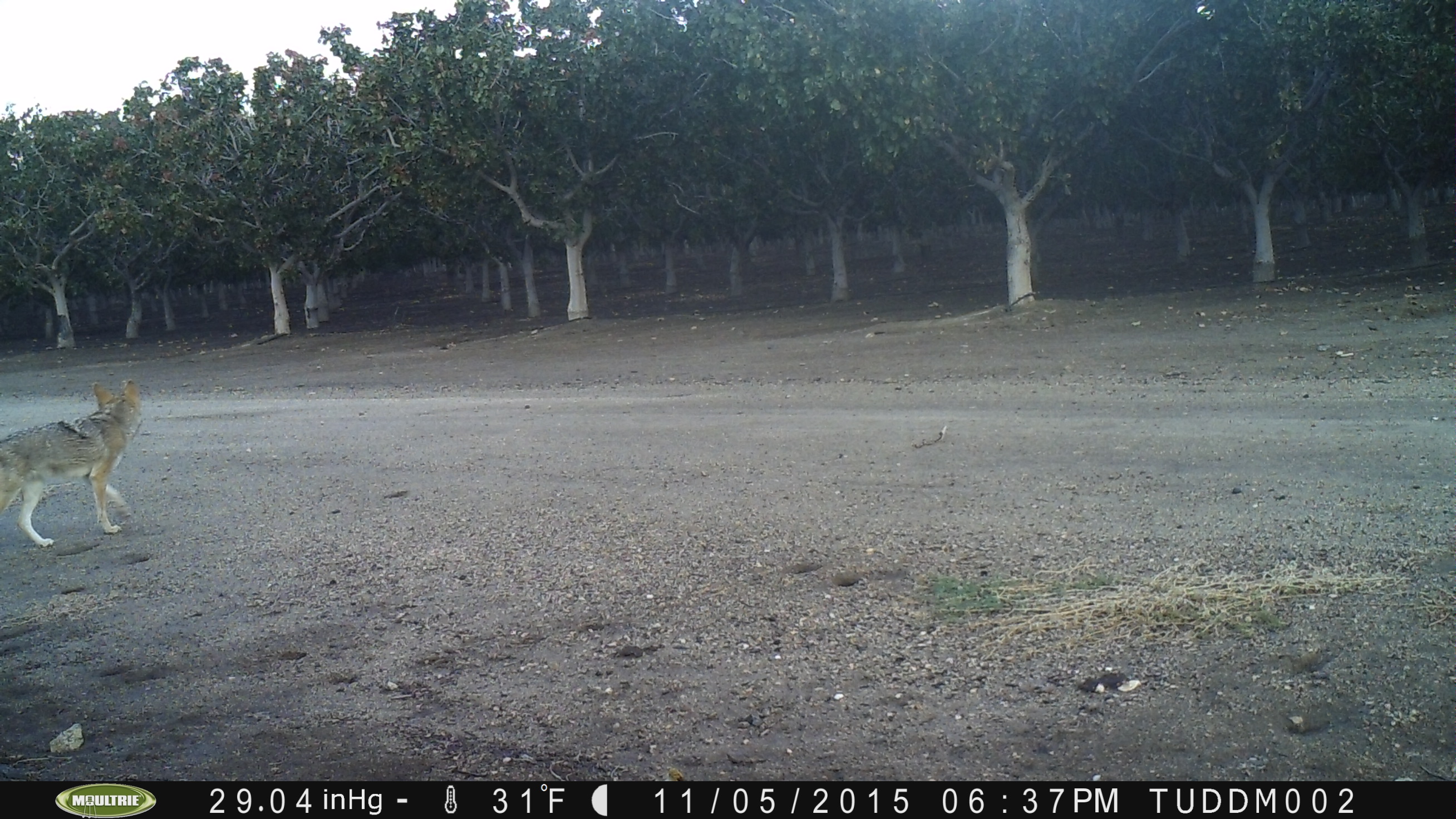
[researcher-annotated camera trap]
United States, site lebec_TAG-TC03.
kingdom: Animalia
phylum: Chordata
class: Mammalia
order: Carnivora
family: Canidae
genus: Canis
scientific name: Canis latrans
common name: coyote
Canis latrans (coyote).